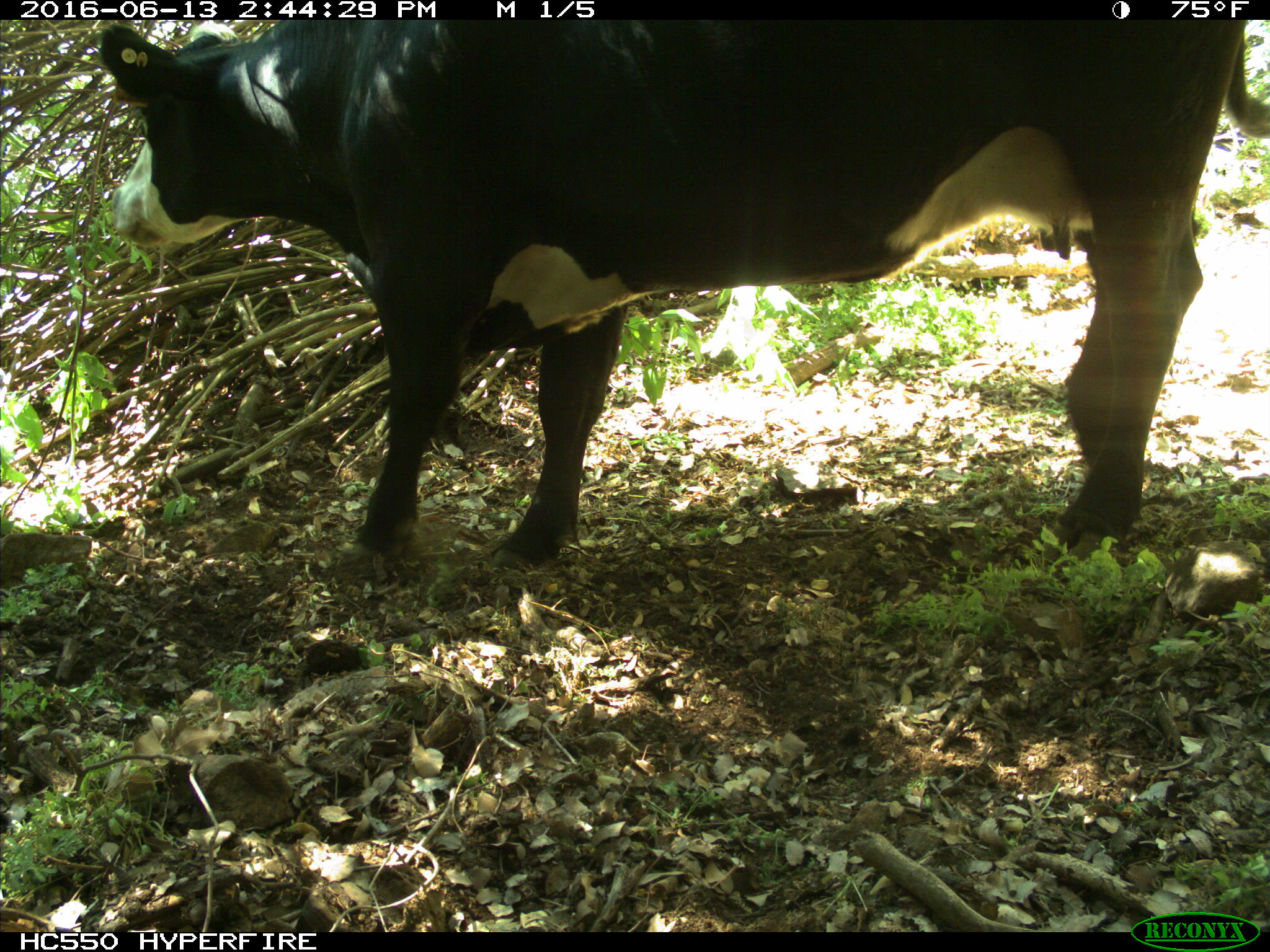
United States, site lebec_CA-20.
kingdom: Animalia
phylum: Chordata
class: Mammalia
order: Artiodactyla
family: Bovidae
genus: Bos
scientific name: Bos taurus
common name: domestic cow